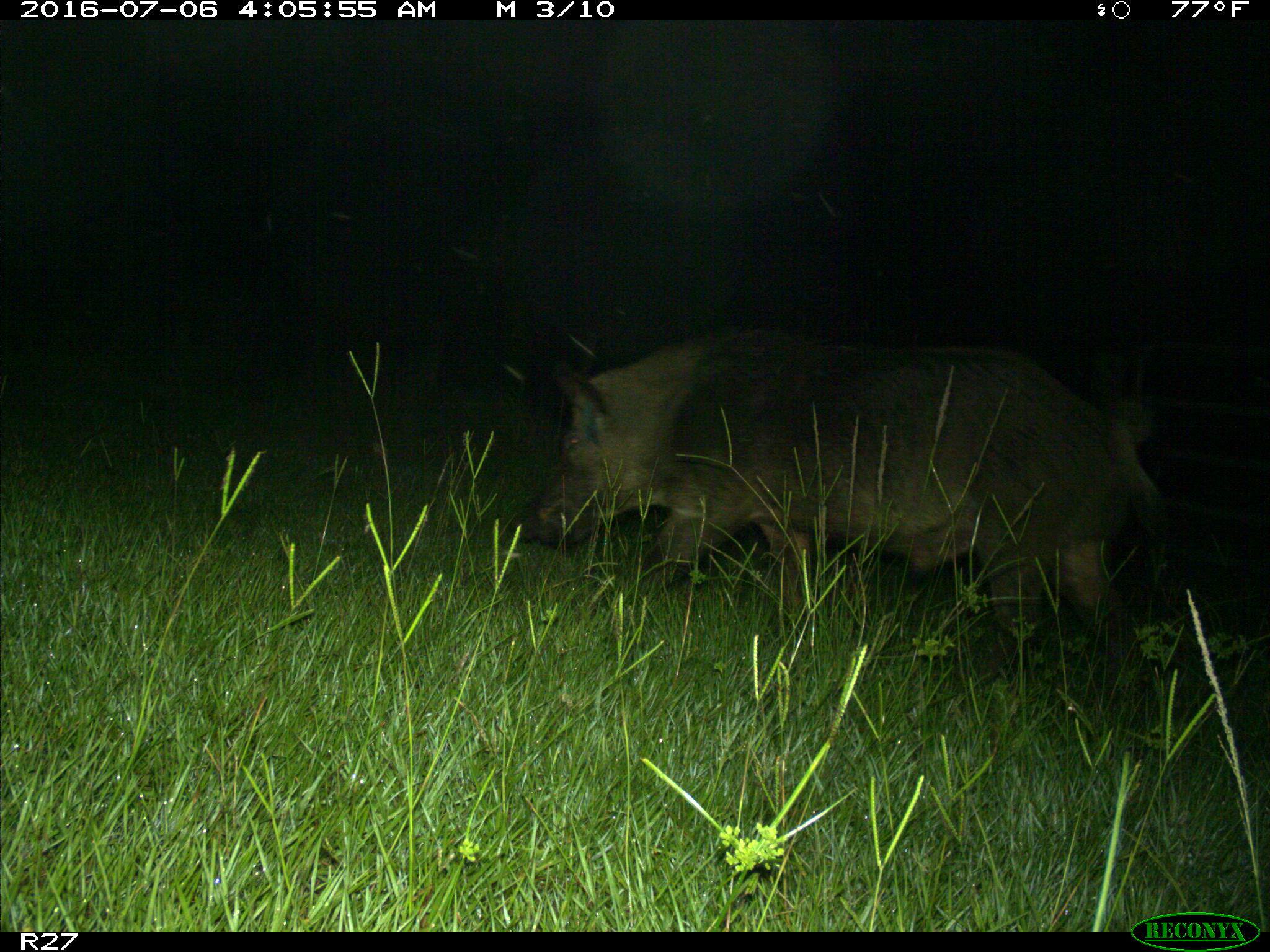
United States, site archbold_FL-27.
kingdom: Animalia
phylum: Chordata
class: Mammalia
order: Artiodactyla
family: Suidae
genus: Sus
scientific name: Sus scrofa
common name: wild boar